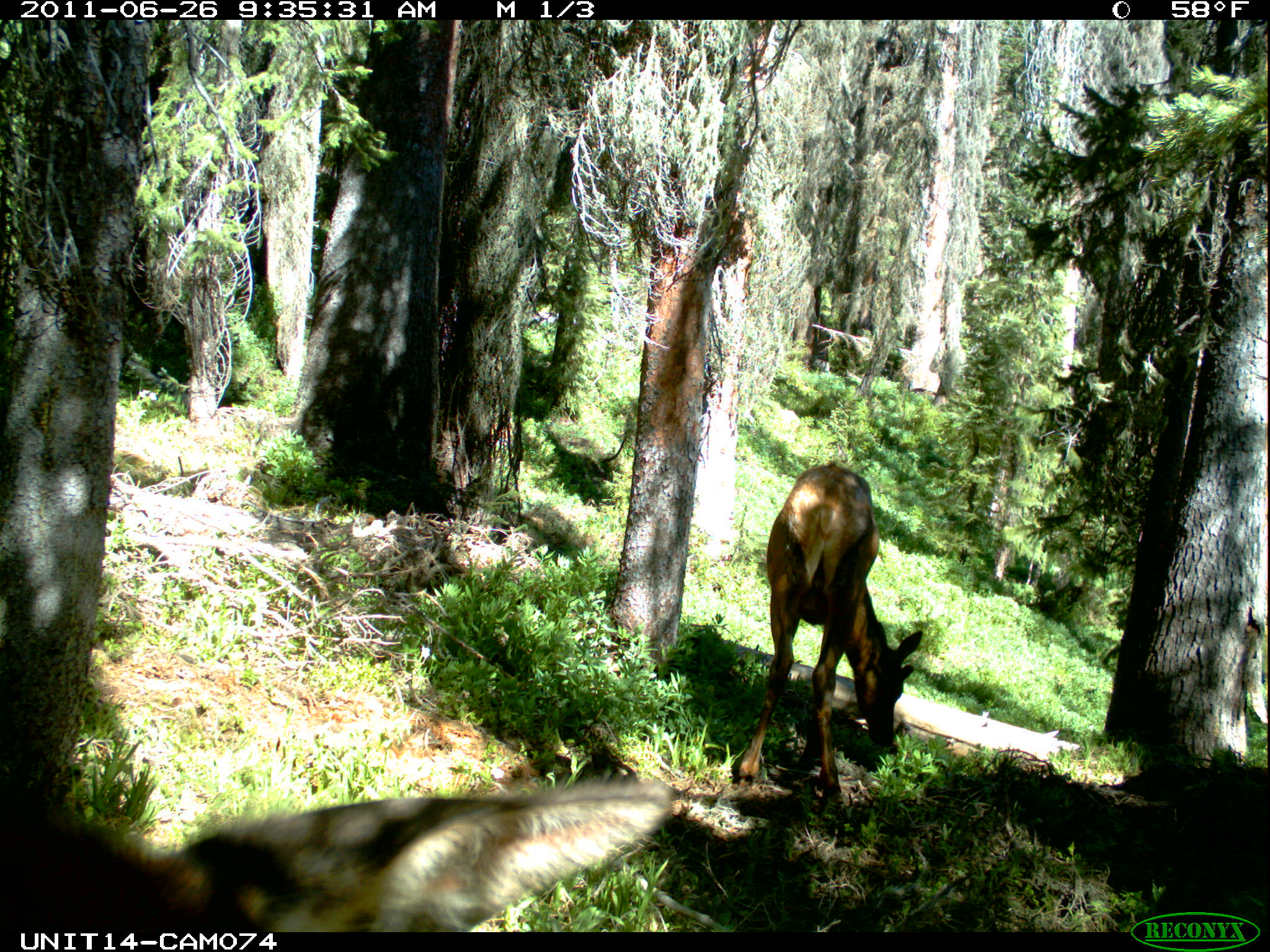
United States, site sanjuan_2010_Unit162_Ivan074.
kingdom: Animalia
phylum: Chordata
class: Mammalia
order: Artiodactyla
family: Cervidae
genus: Cervus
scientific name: Cervus elaphus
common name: red deer